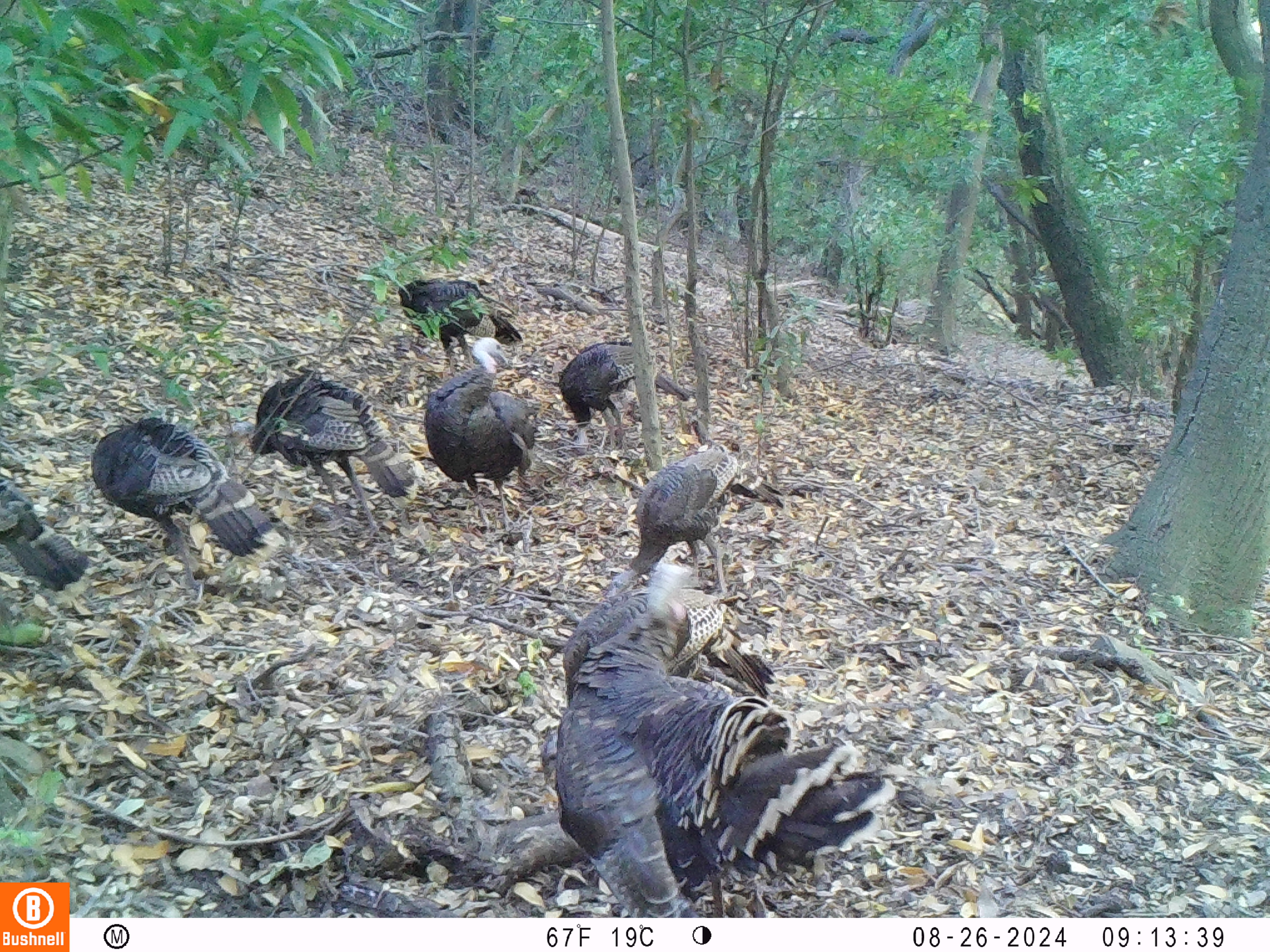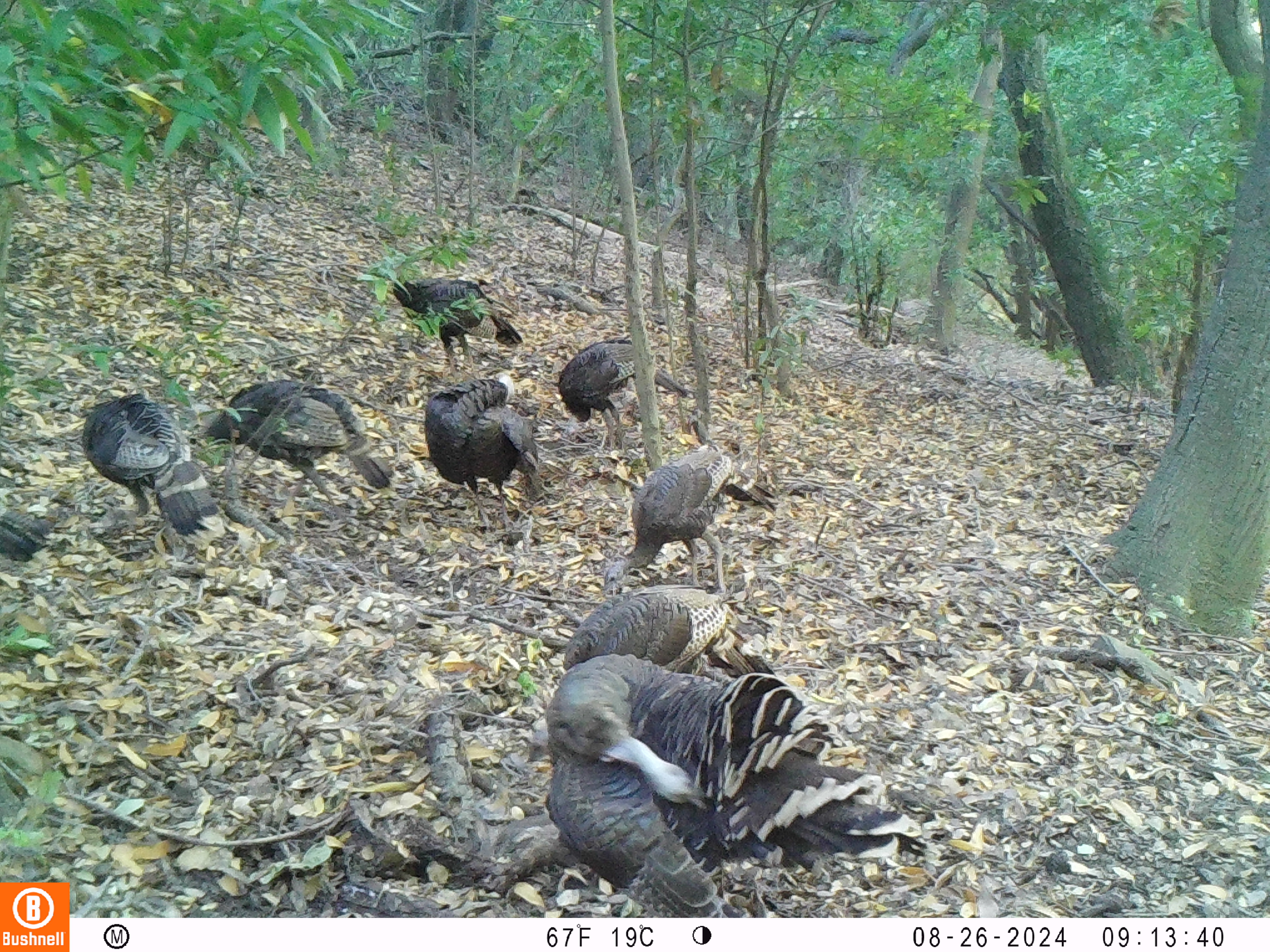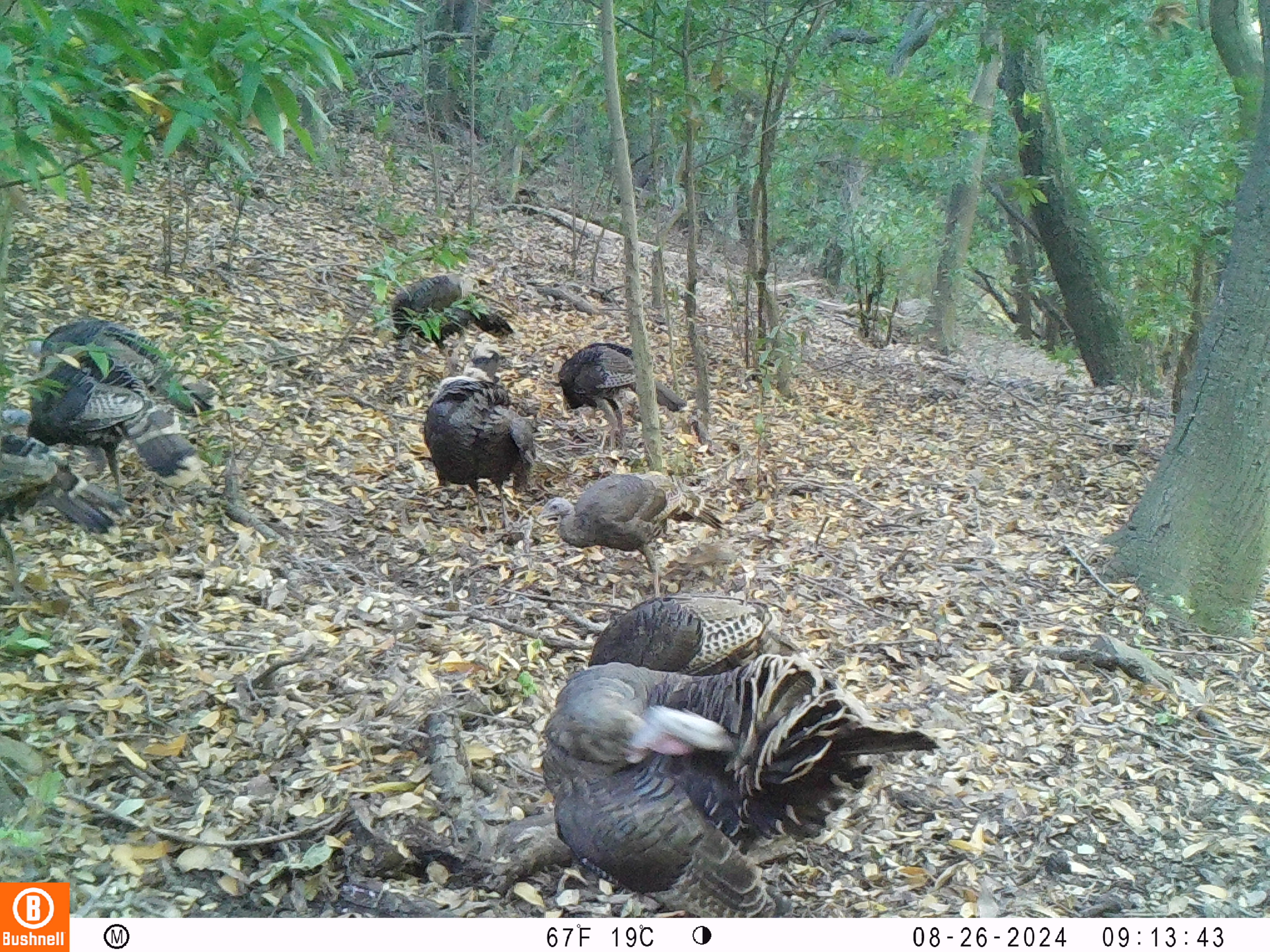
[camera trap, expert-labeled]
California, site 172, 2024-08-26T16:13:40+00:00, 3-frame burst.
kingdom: Animalia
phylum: Chordata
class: Aves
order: Galliformes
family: Phasianidae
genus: Meleagris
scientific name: Meleagris gallopavo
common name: turkey